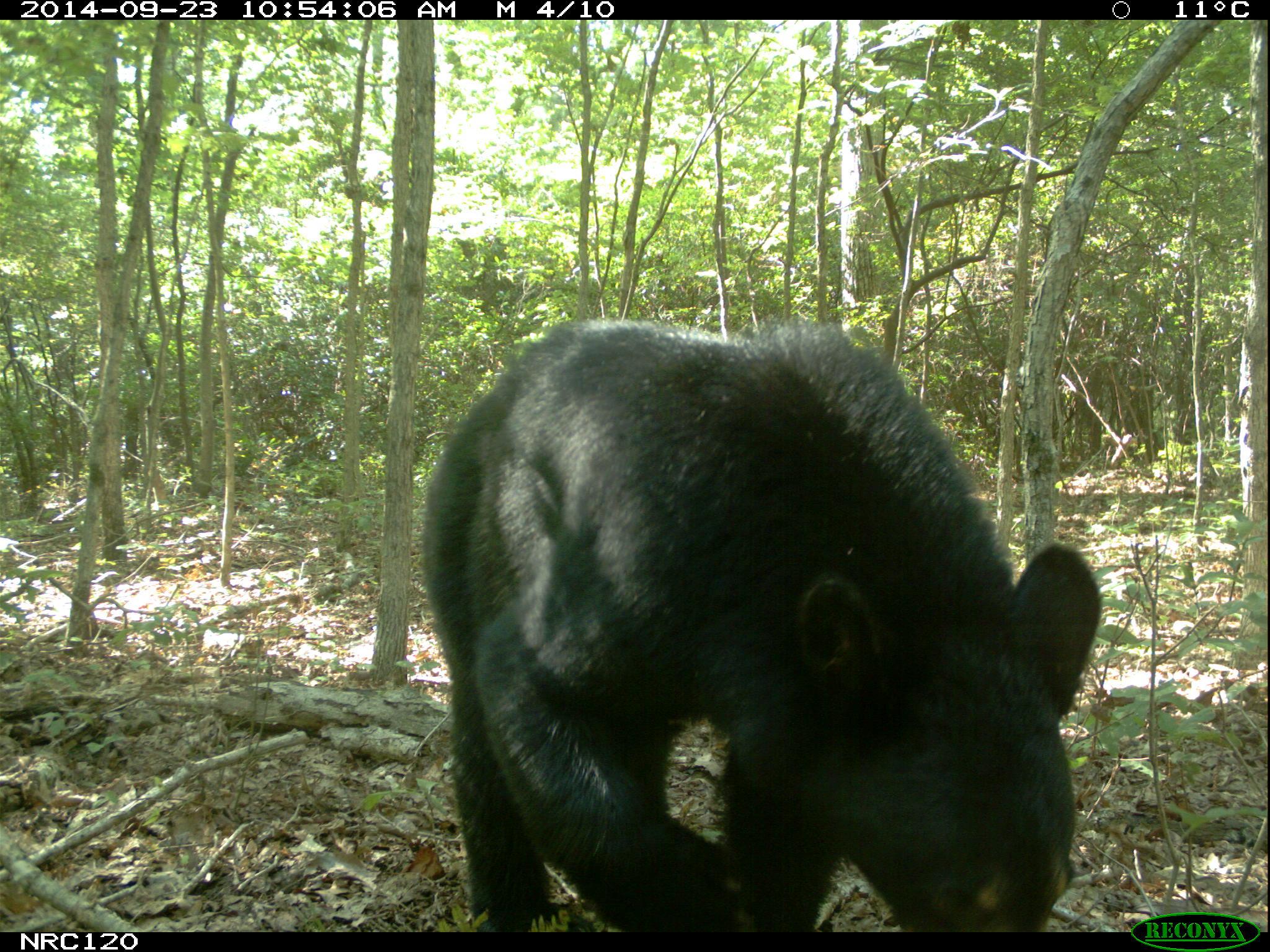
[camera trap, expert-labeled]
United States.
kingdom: Animalia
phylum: Chordata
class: Mammalia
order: Carnivora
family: Ursidae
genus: Ursus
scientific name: Ursus americanus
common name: american black bear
American Black Bear (Ursus americanus).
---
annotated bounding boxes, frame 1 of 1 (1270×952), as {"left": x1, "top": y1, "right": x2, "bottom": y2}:
American Black Bear: {"left": 418, "top": 292, "right": 1111, "bottom": 938}